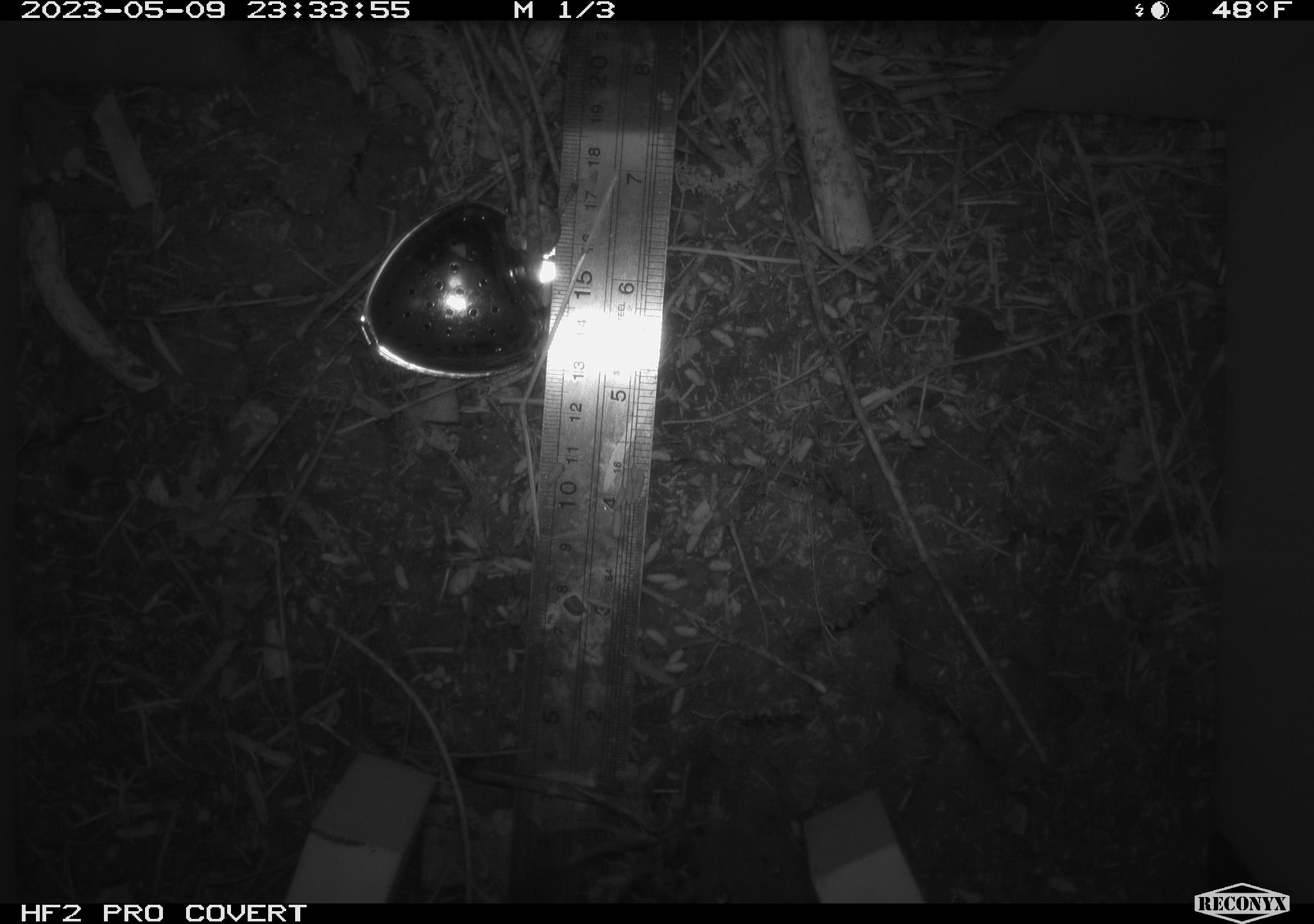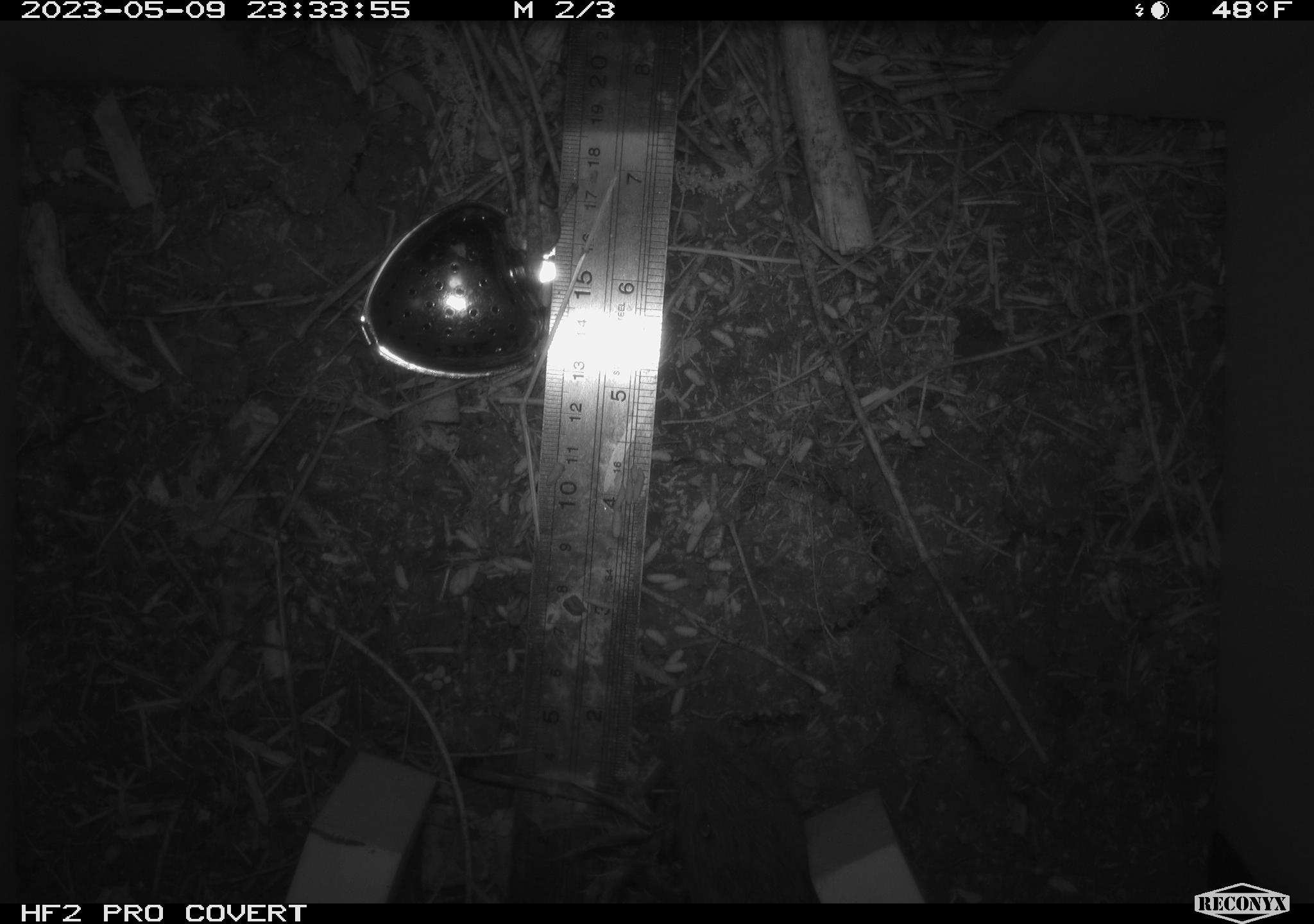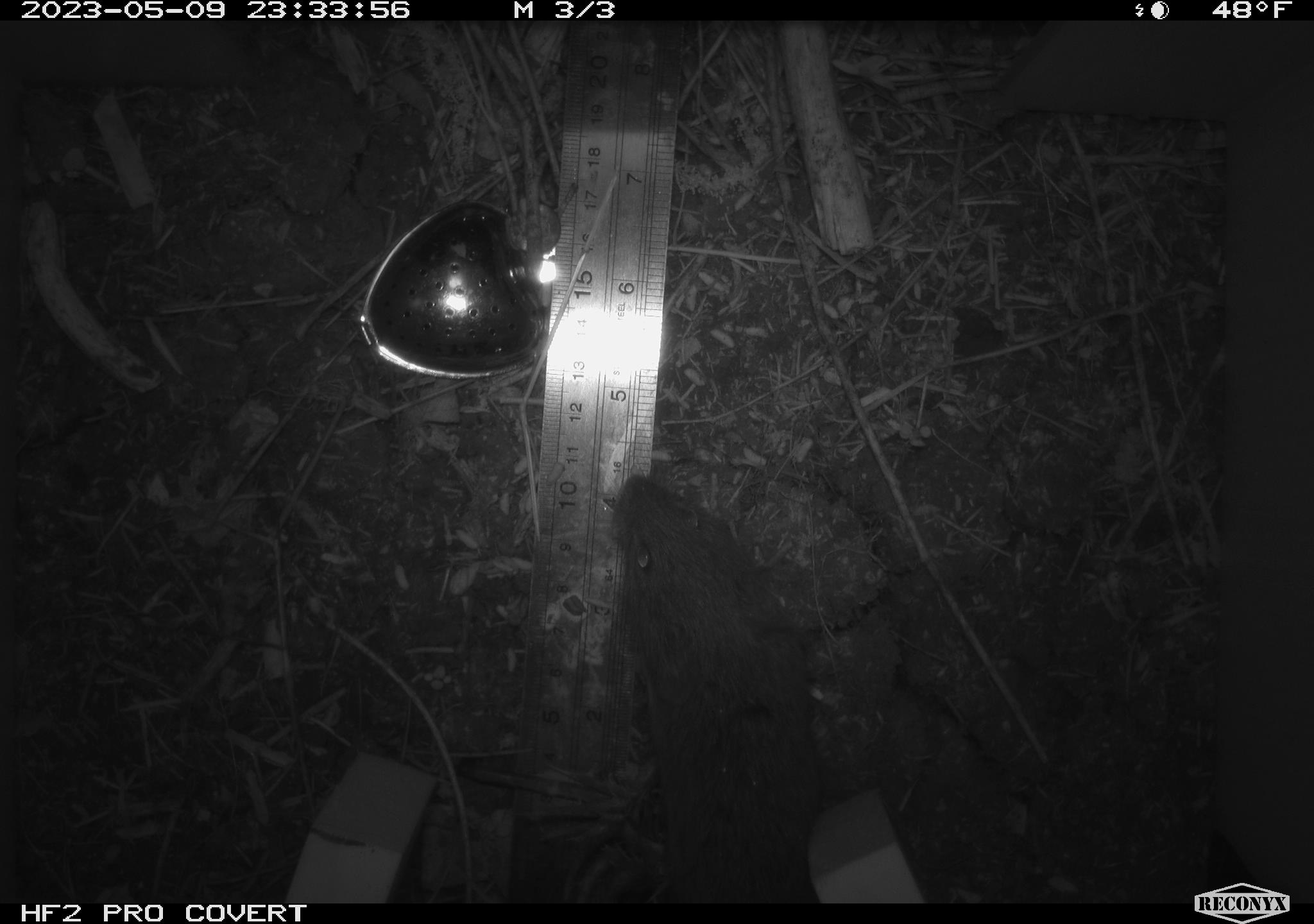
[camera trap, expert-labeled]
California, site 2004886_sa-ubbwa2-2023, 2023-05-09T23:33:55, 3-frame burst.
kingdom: Animalia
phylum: Chordata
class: Mammalia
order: Rodentia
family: Cricetidae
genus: Microtus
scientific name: Microtus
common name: meadow vole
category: microtus species